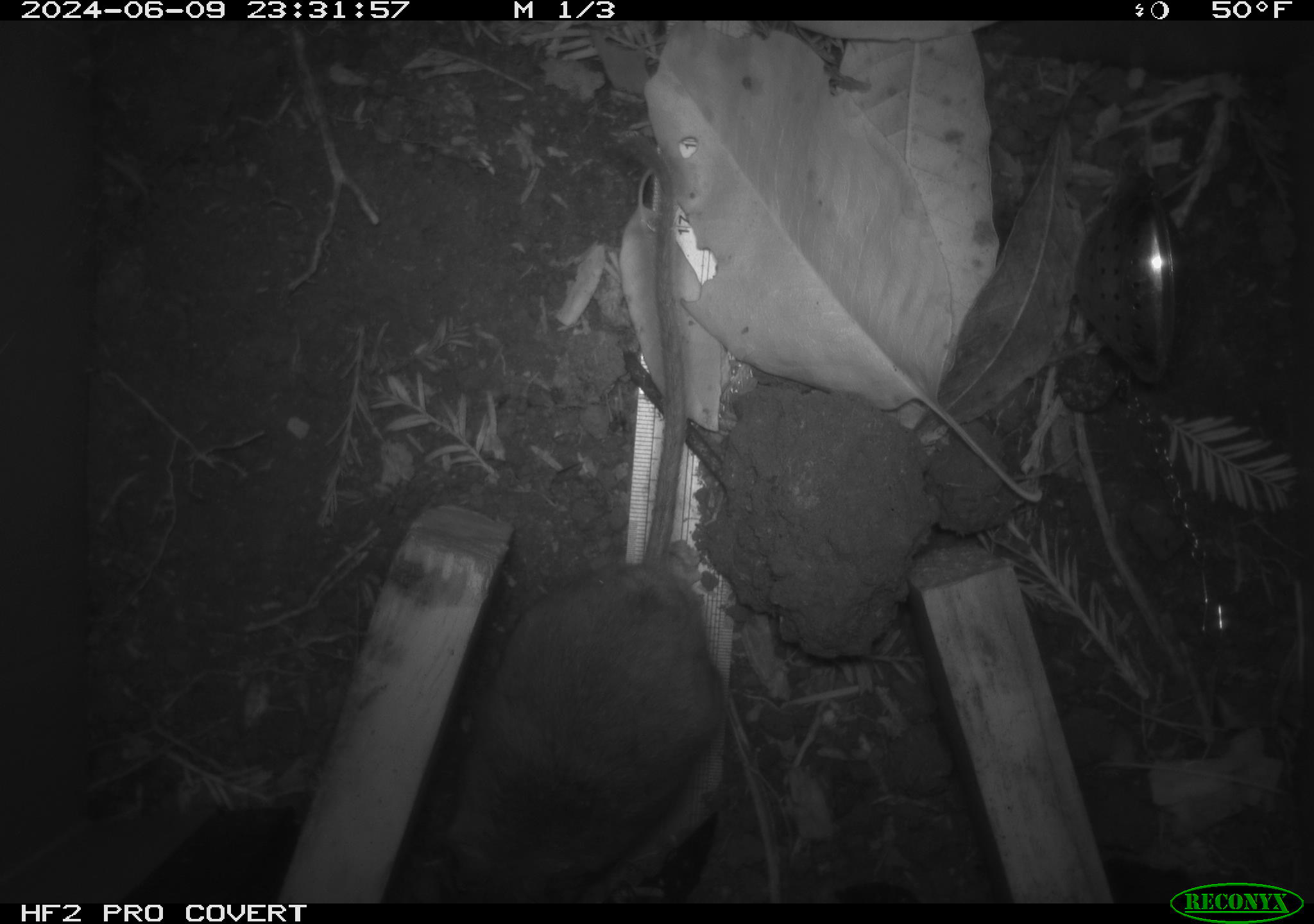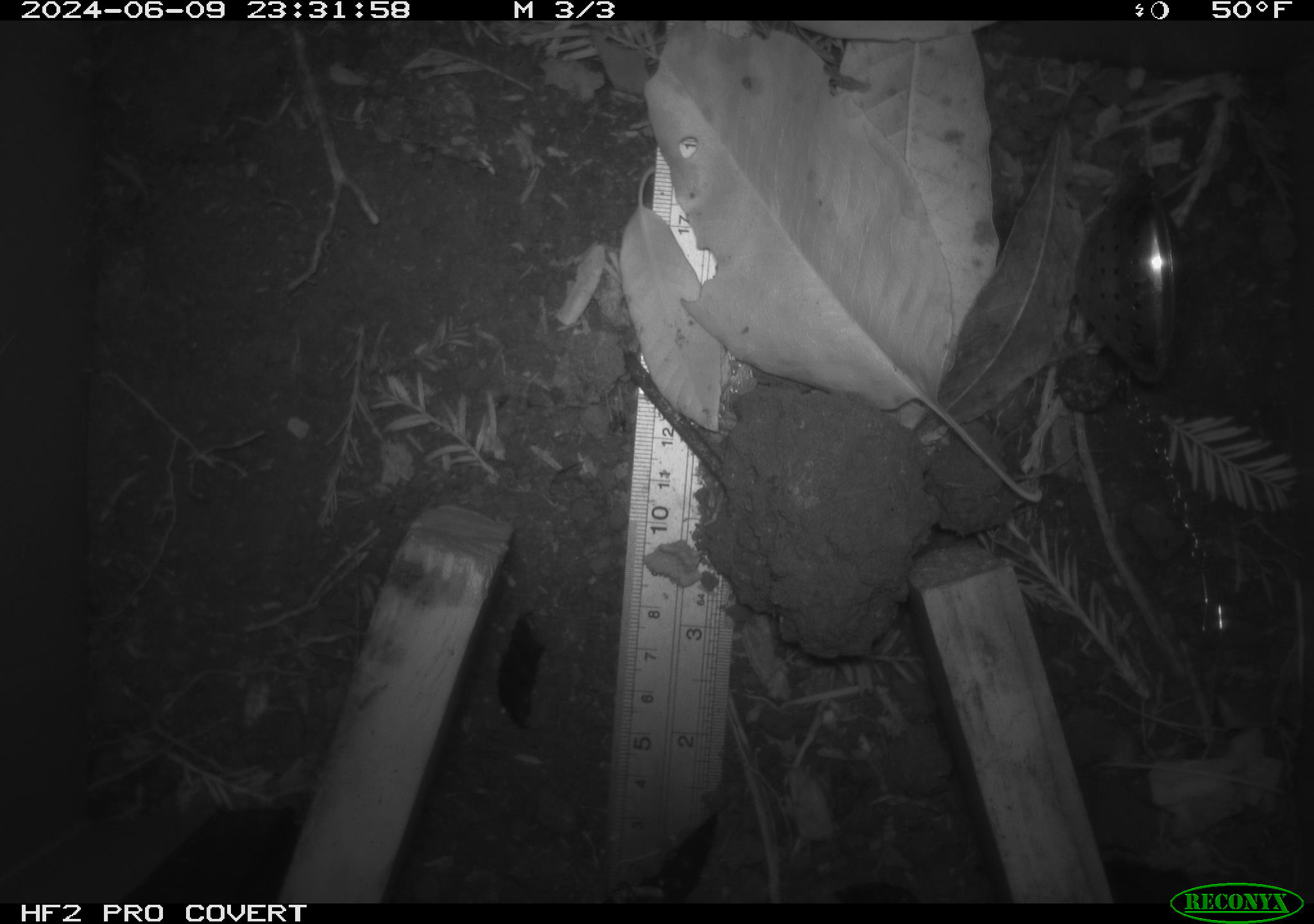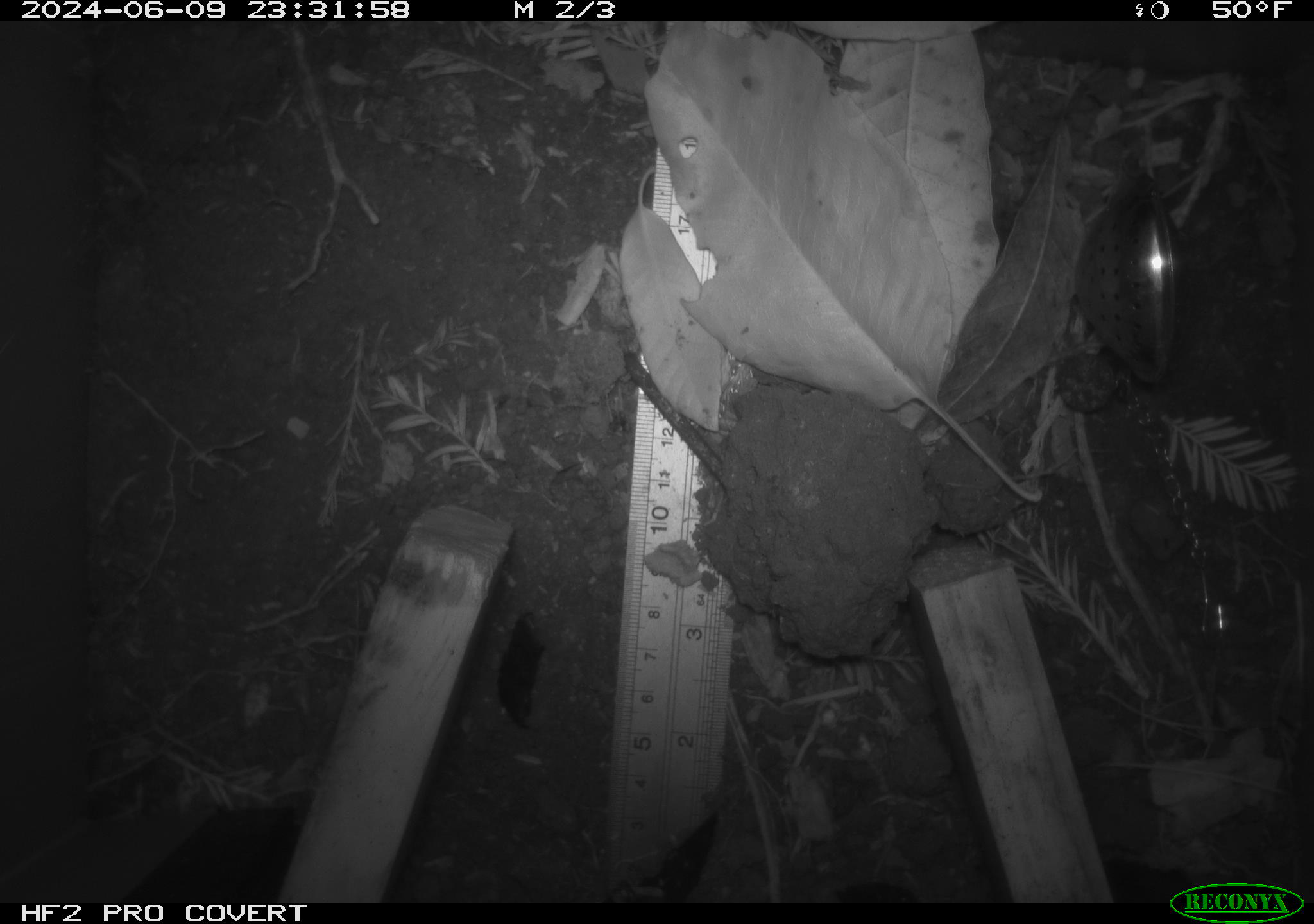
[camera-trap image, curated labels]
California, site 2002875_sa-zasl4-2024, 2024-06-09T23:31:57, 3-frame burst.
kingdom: Animalia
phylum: Chordata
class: Mammalia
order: Rodentia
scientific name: Rodentia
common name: rodent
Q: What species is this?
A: Rodent (Rodentia).